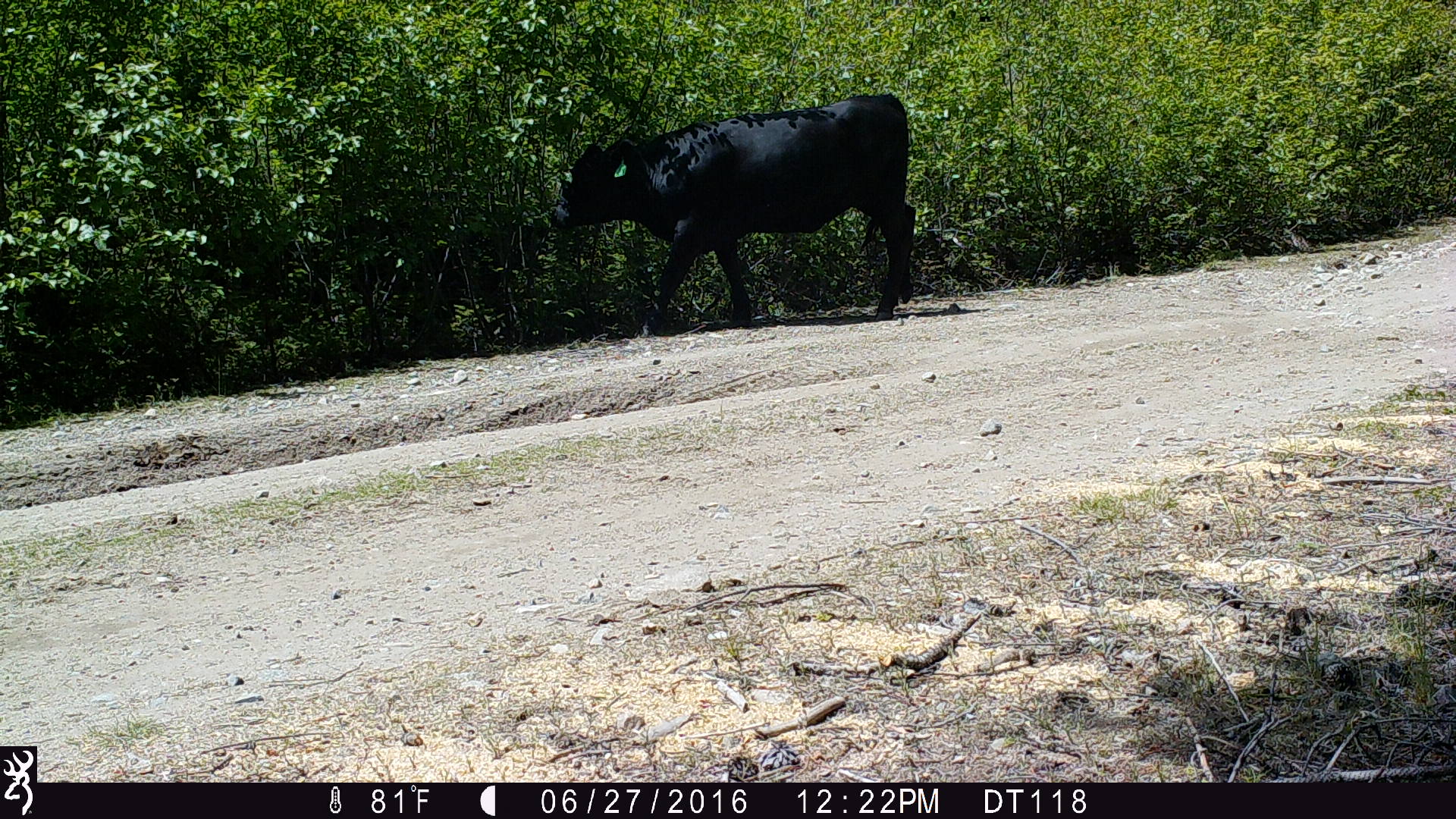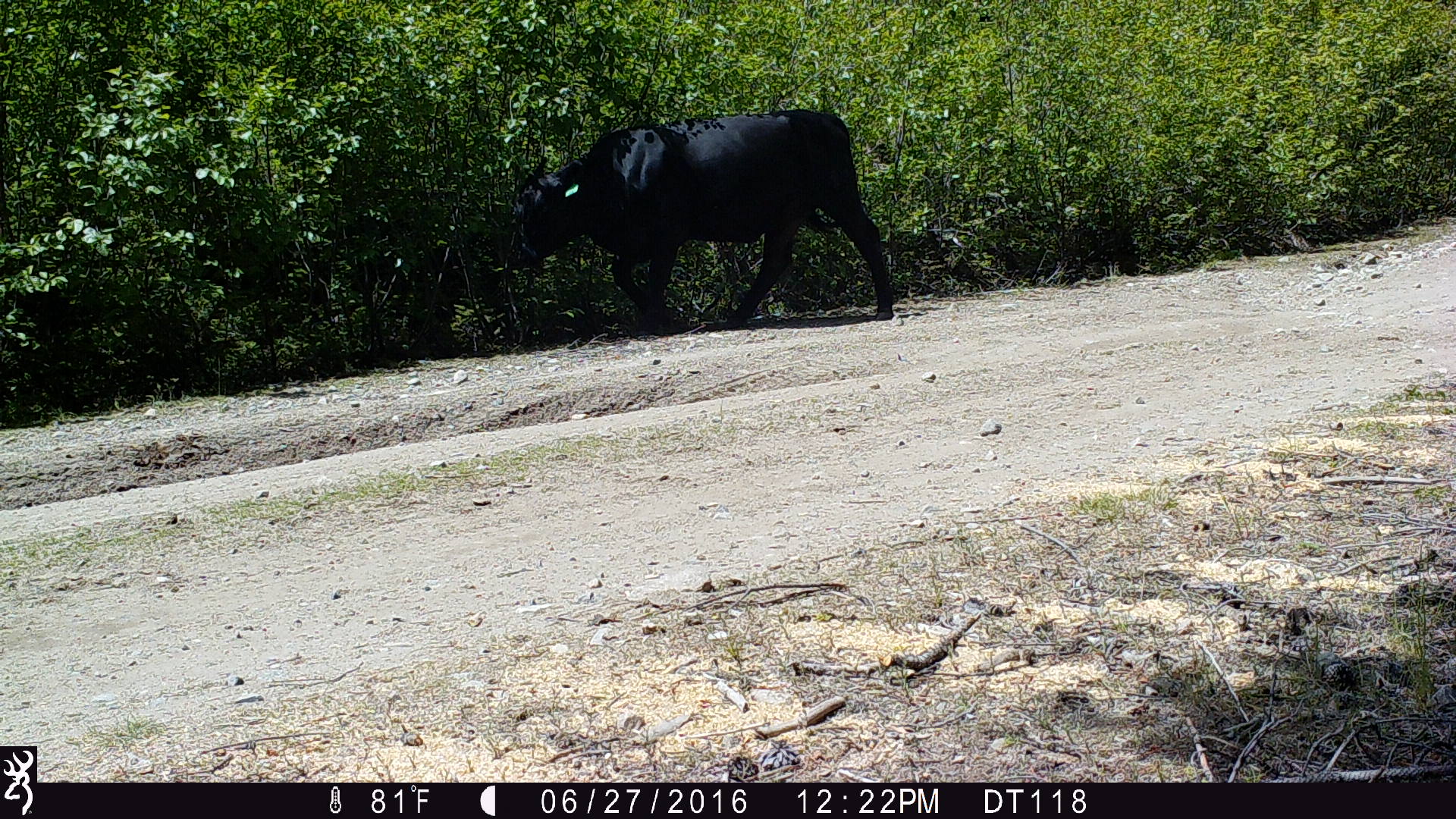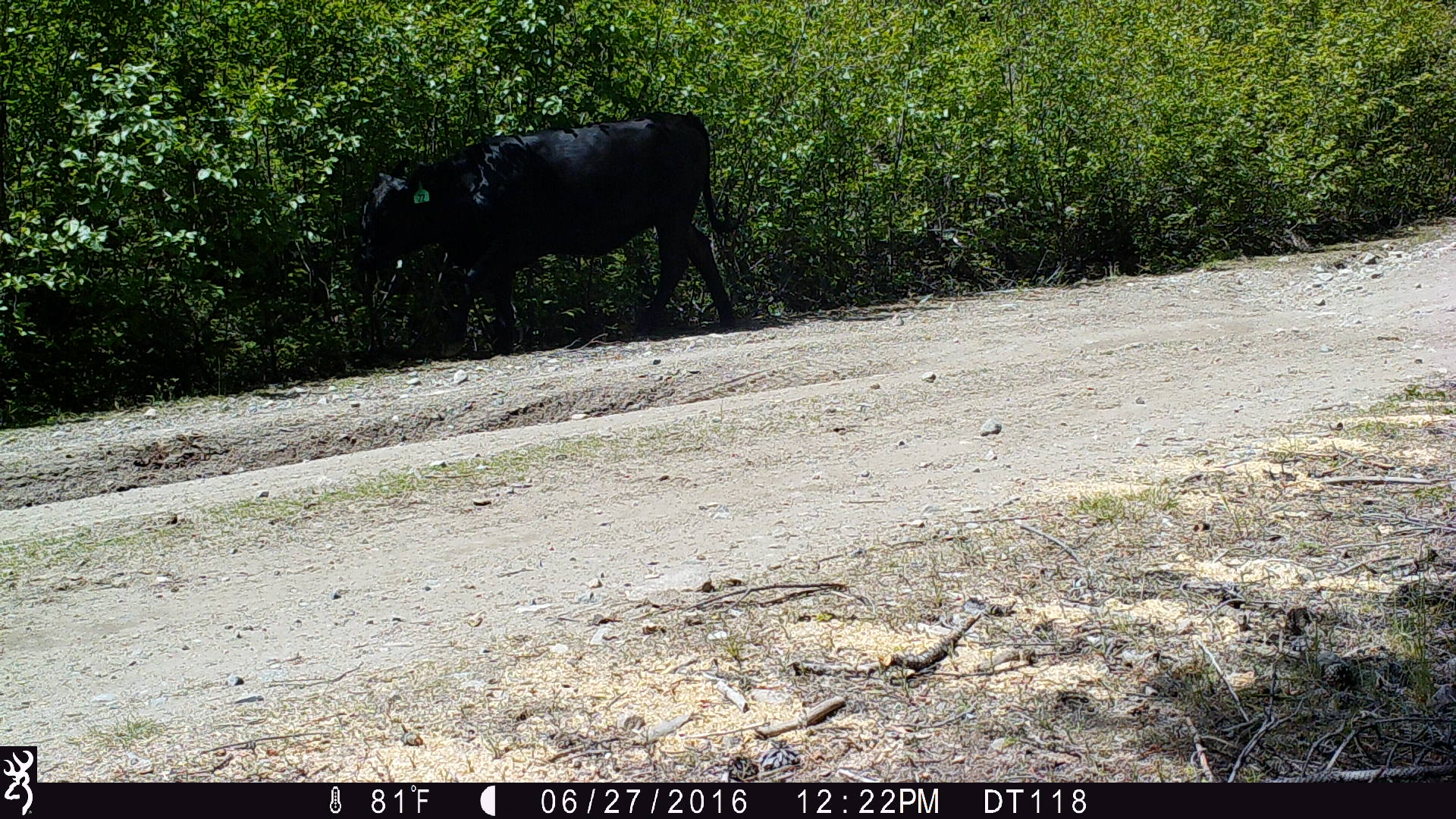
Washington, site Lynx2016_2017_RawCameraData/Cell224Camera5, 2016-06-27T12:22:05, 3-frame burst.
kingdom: Animalia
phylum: Chordata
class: Mammalia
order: Artiodactyla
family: Bovidae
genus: Bos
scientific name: Bos taurus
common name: domestic cattle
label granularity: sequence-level